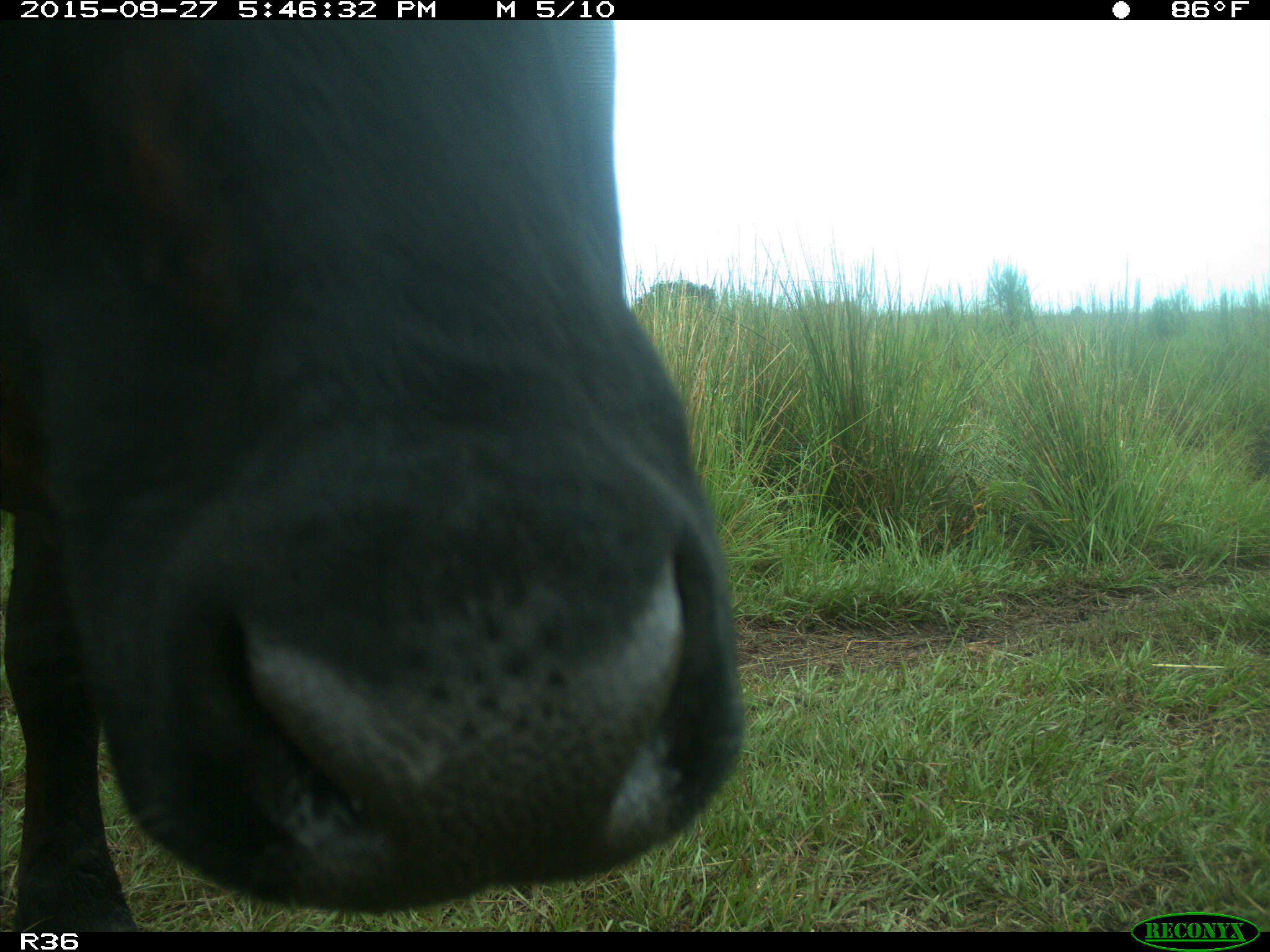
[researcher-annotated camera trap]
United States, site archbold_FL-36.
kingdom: Animalia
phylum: Chordata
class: Mammalia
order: Artiodactyla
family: Bovidae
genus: Bos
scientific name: Bos taurus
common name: domestic cow